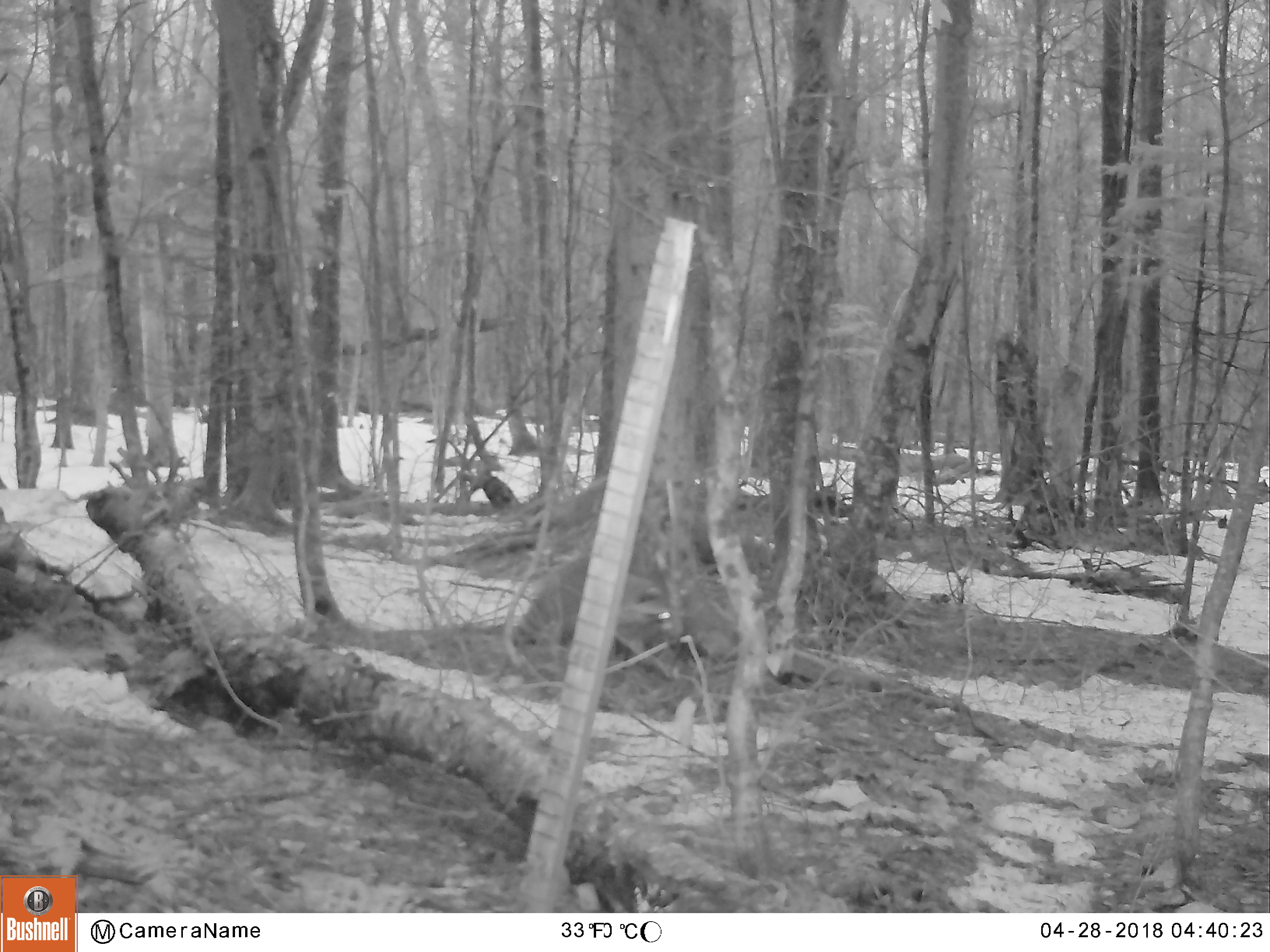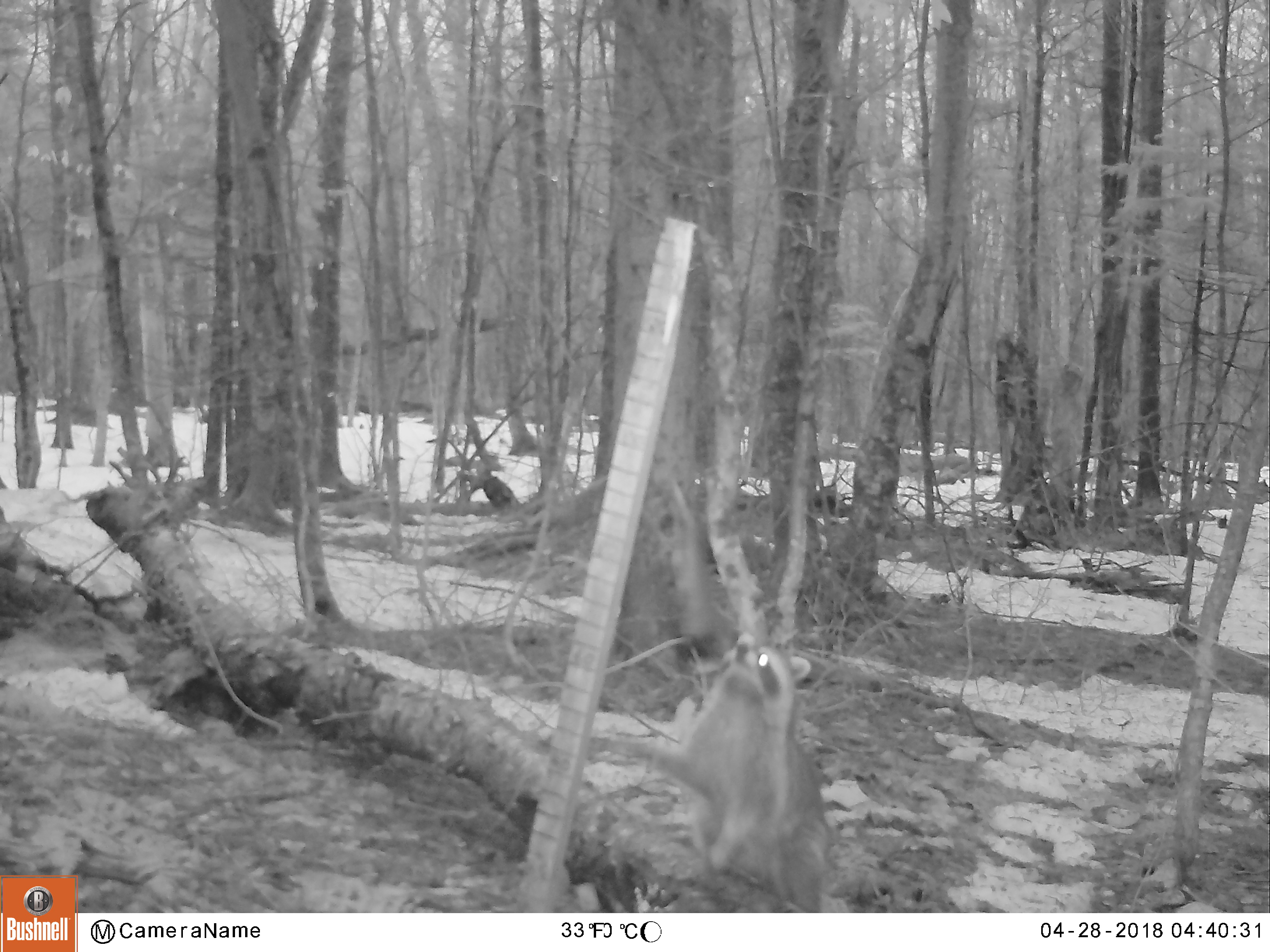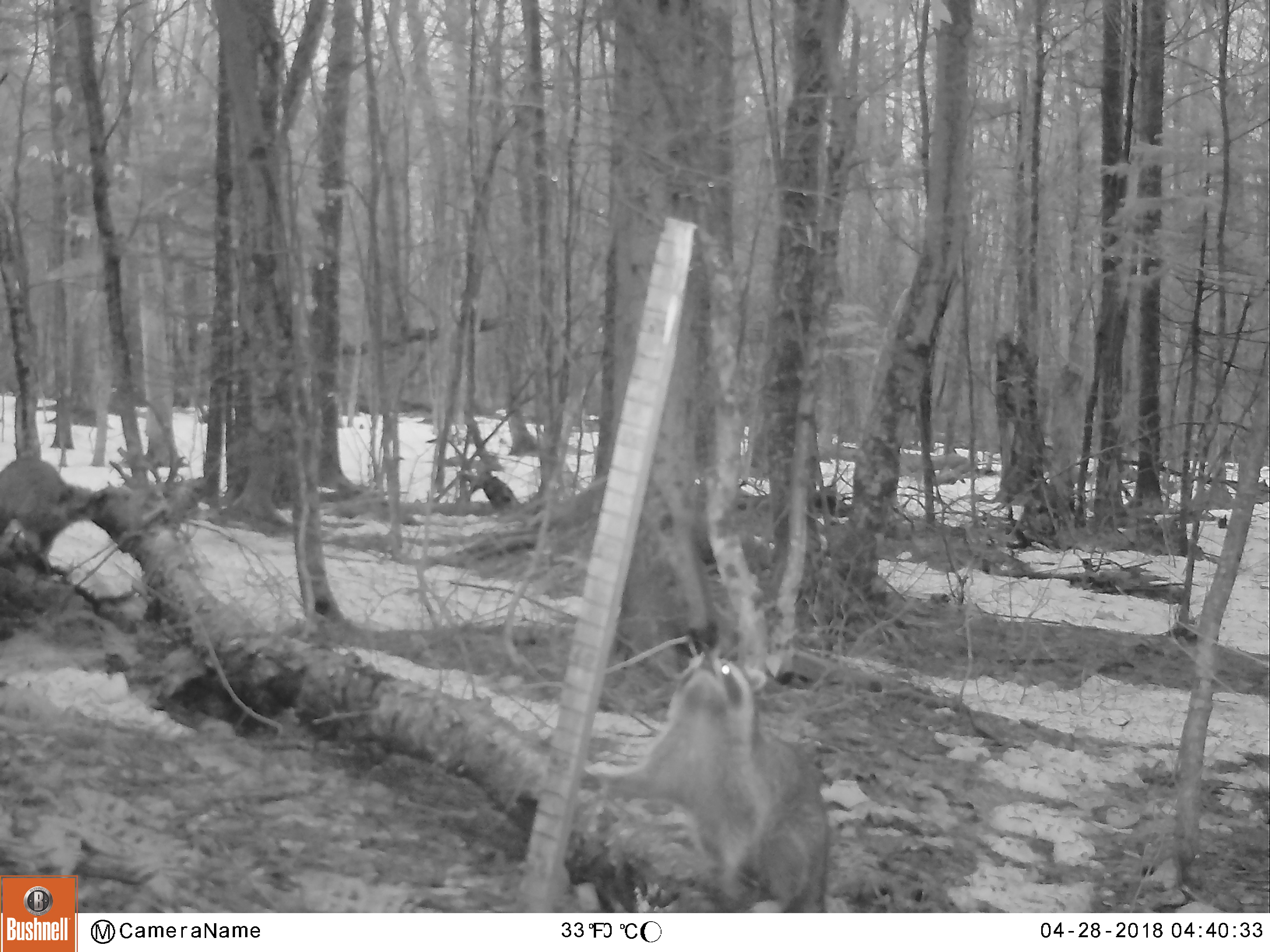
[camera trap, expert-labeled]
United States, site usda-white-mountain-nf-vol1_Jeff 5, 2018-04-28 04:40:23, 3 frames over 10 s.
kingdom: Animalia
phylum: Chordata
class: Mammalia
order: Carnivora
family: Procyonidae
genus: Procyon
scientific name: Procyon lotor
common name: raccoon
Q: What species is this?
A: Raccoon (Procyon lotor).